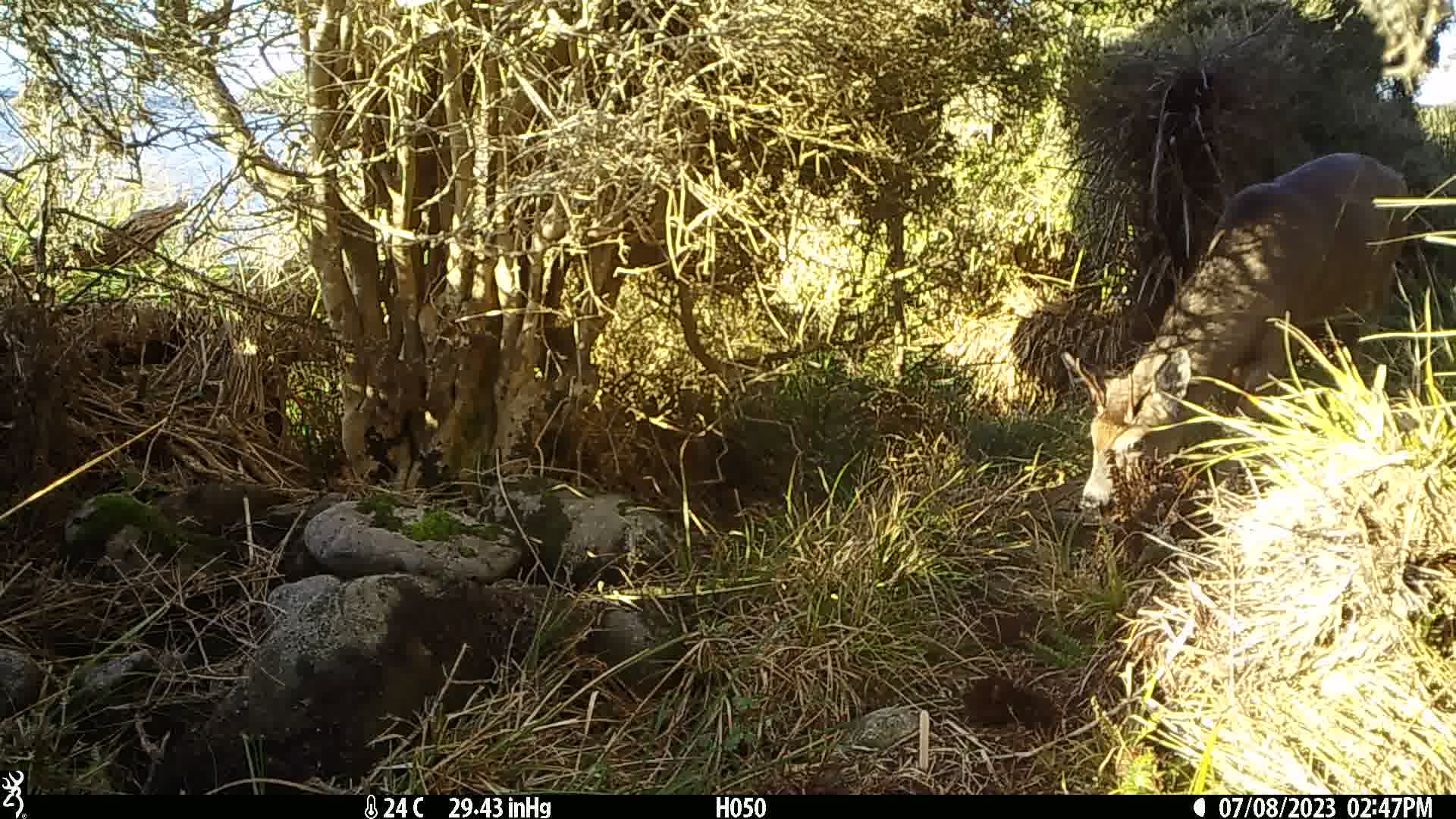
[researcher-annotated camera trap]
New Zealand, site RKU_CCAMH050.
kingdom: Animalia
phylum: Chordata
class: Mammalia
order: Artiodactyla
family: Cervidae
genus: Odocoileus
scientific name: Odocoileus virginianus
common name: white-tailed deer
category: white tailed deer